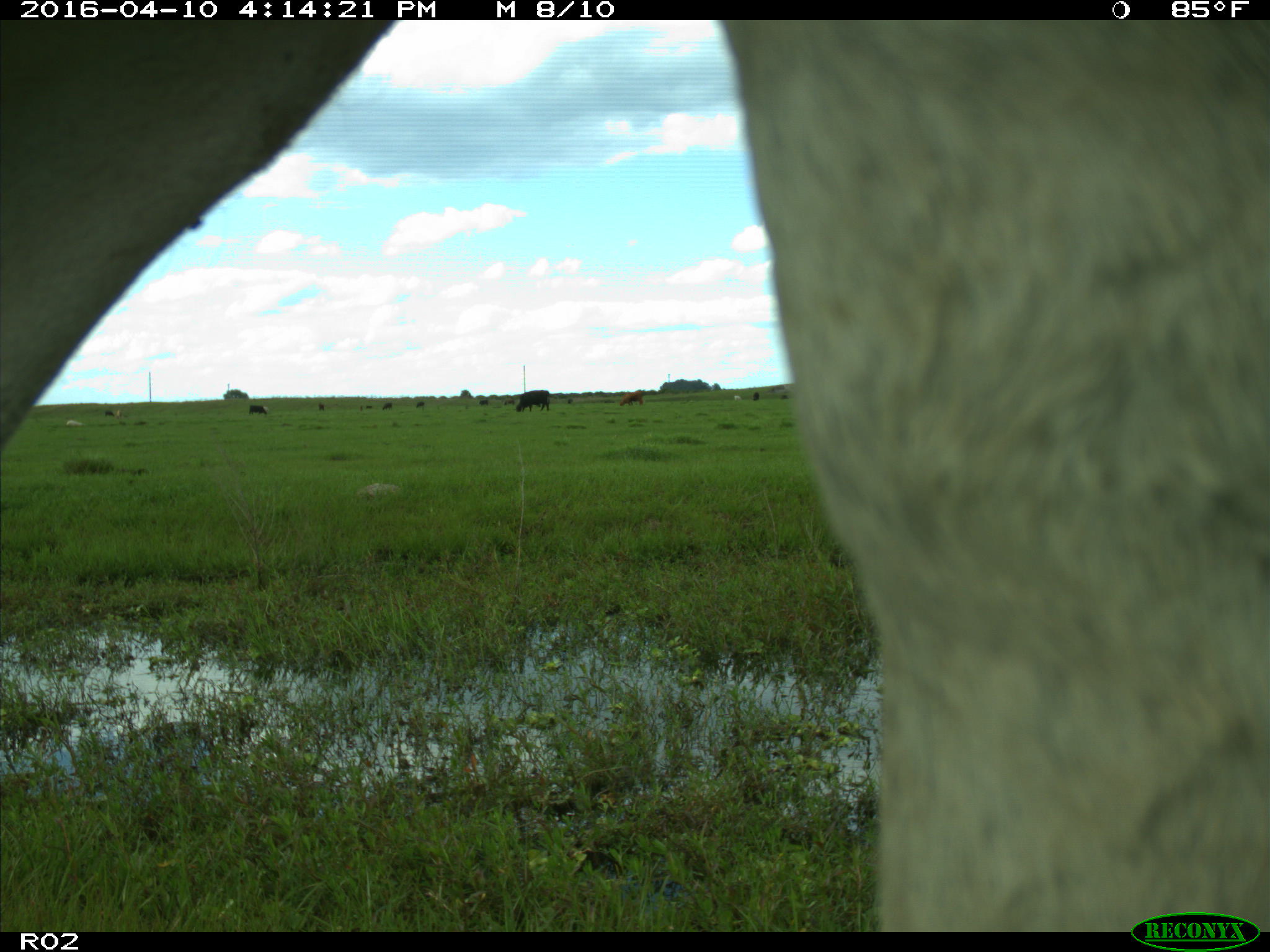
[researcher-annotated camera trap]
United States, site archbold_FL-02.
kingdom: Animalia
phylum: Chordata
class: Mammalia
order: Artiodactyla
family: Bovidae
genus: Bos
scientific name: Bos taurus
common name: domestic cow